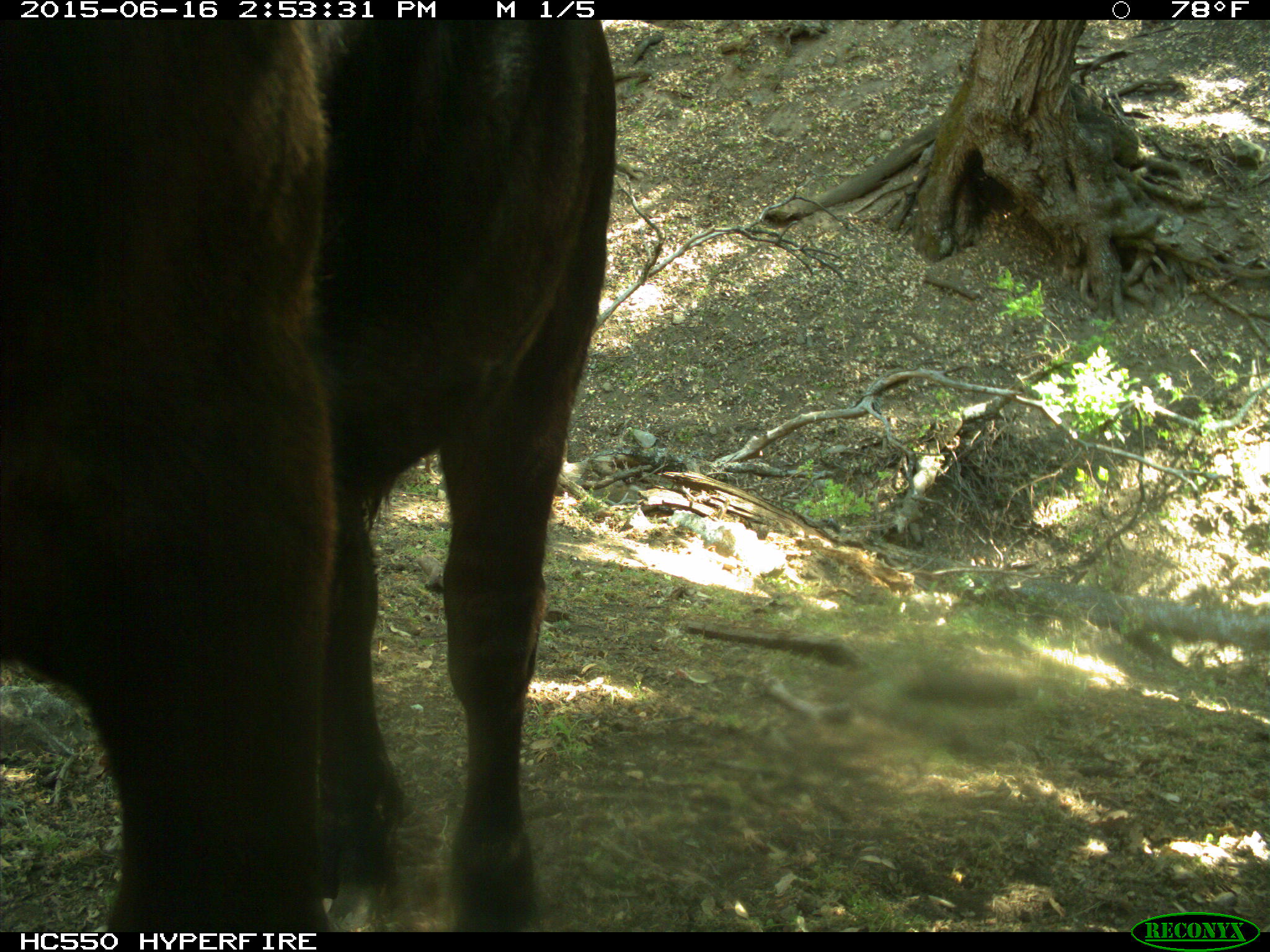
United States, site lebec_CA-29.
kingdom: Animalia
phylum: Chordata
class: Mammalia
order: Artiodactyla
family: Bovidae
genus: Bos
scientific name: Bos taurus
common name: domestic cow